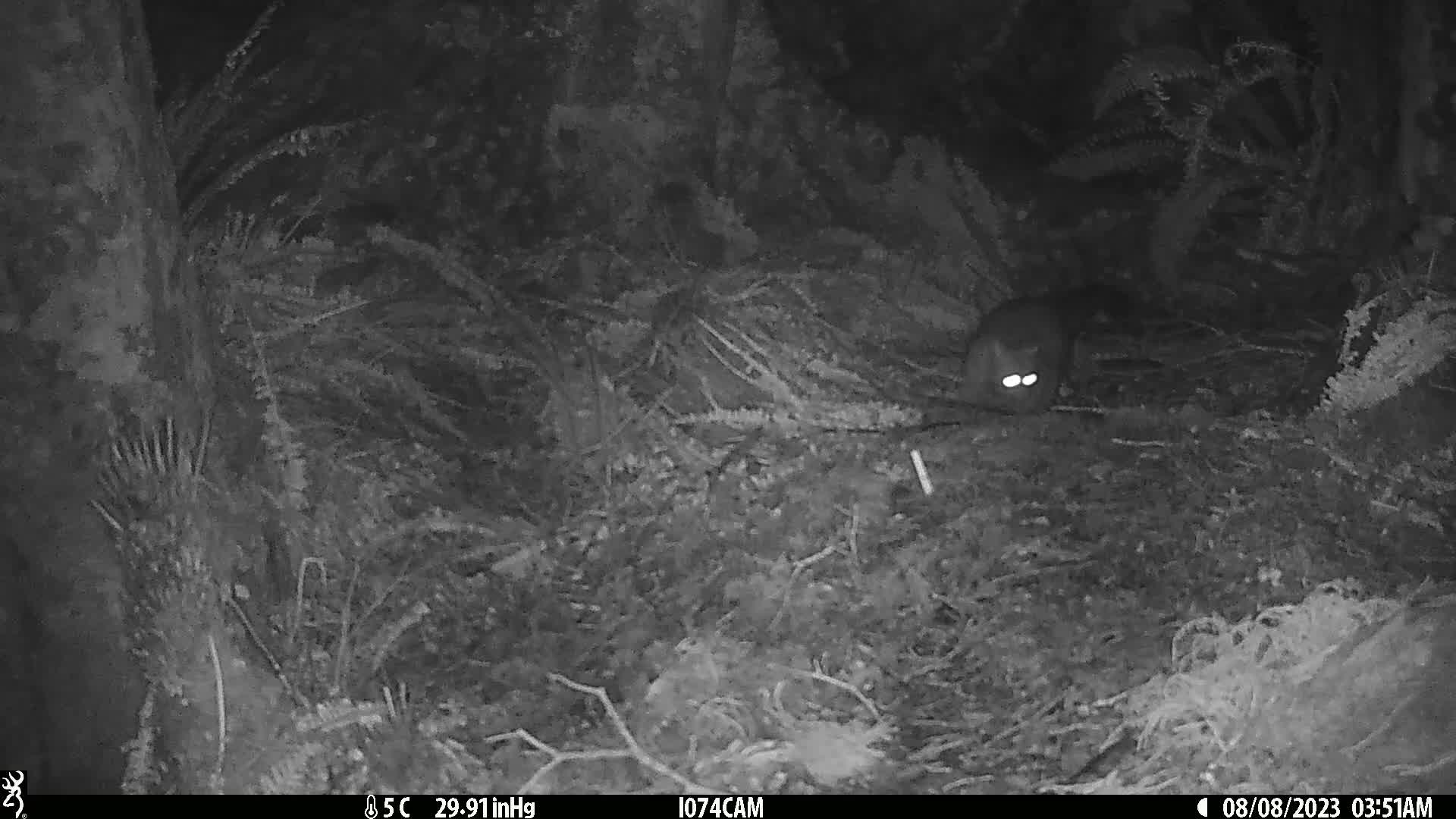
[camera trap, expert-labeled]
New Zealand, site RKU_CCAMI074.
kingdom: Animalia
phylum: Chordata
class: Mammalia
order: Diprotodontia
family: Phalangeridae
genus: Trichosurus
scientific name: Trichosurus vulpecula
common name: common brushtail possum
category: possum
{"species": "possum (common brushtail possum) (Trichosurus vulpecula)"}